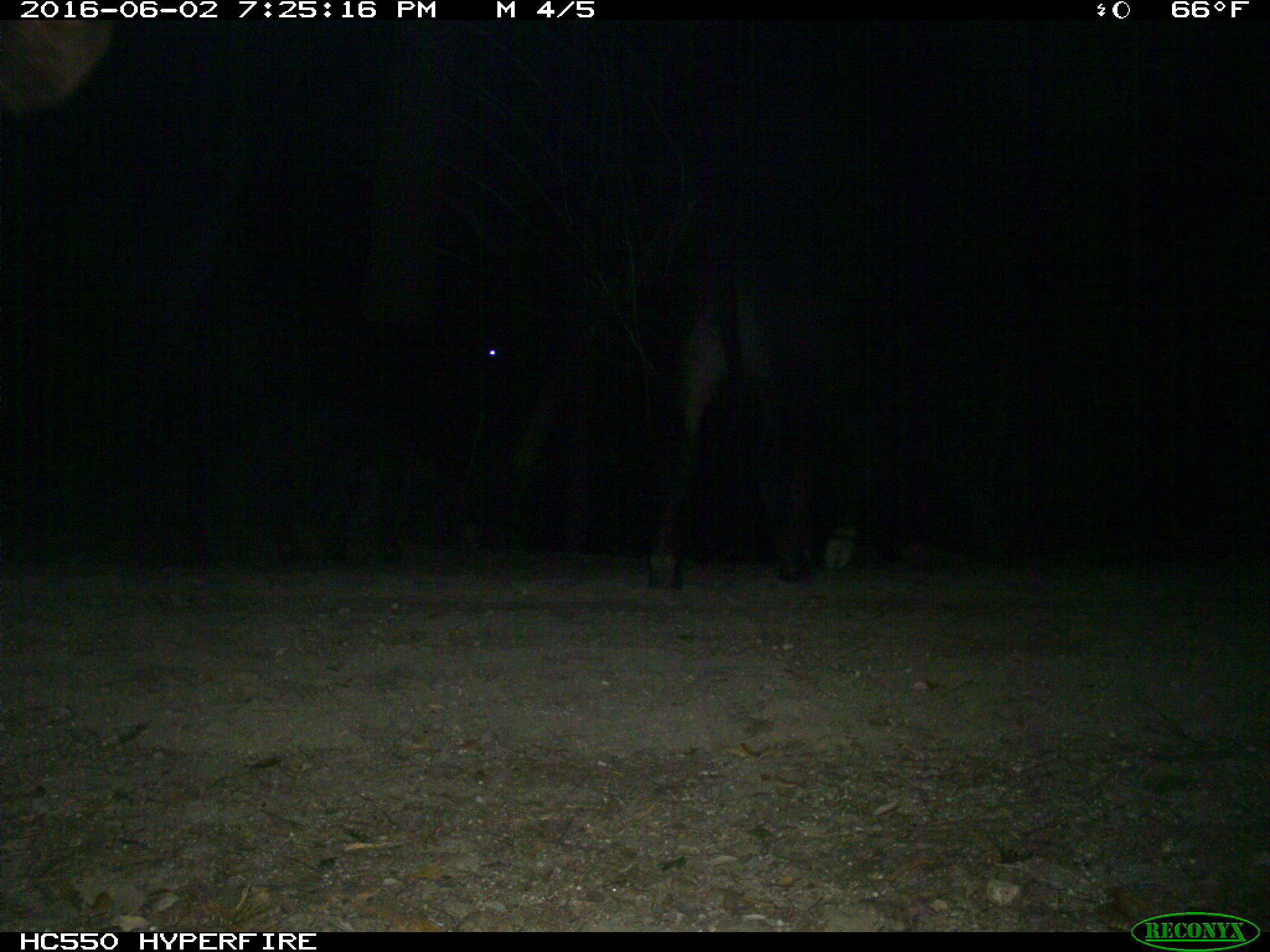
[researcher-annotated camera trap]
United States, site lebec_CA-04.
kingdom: Animalia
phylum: Chordata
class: Mammalia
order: Artiodactyla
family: Bovidae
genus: Bos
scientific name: Bos taurus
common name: domestic cow